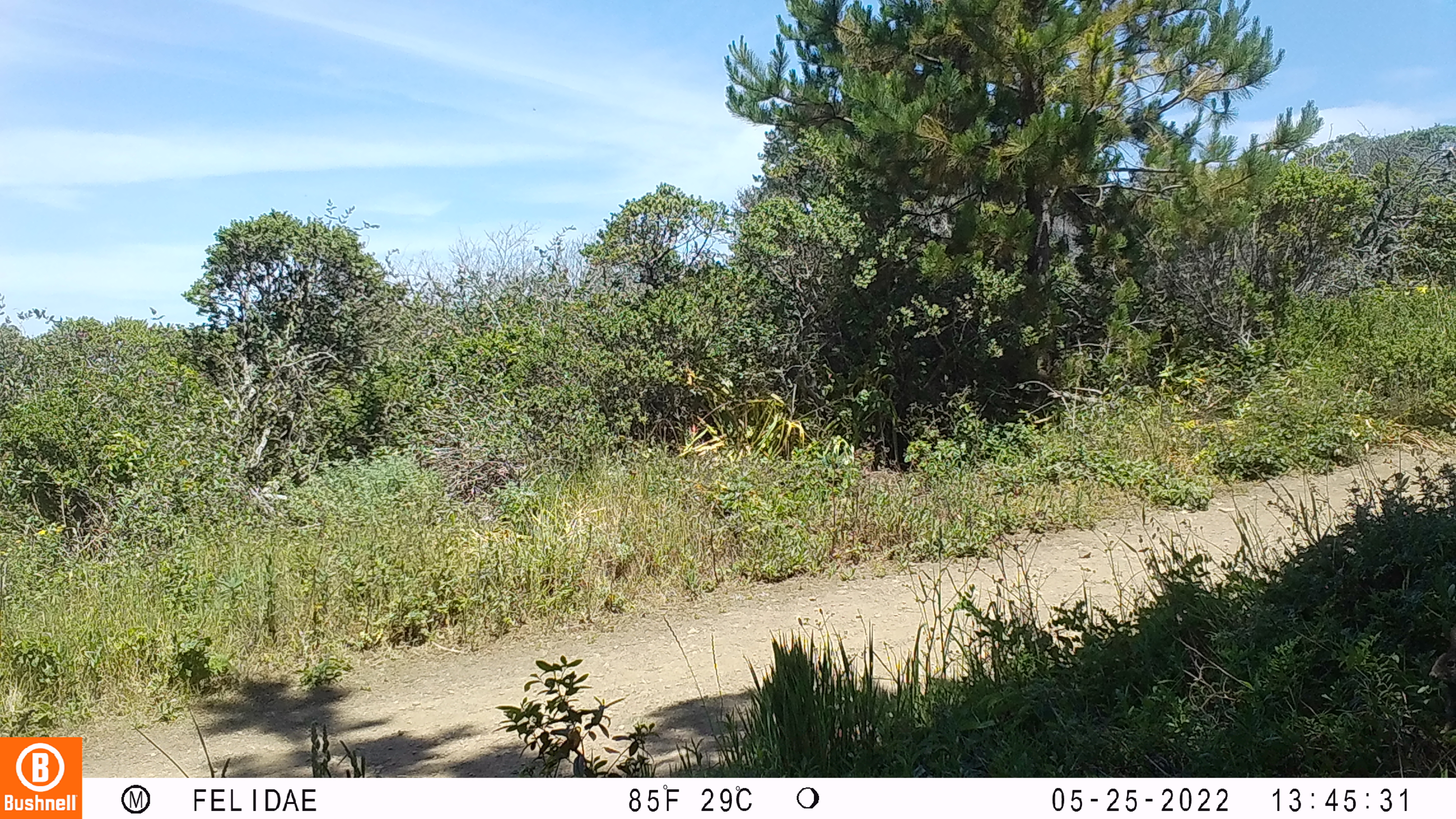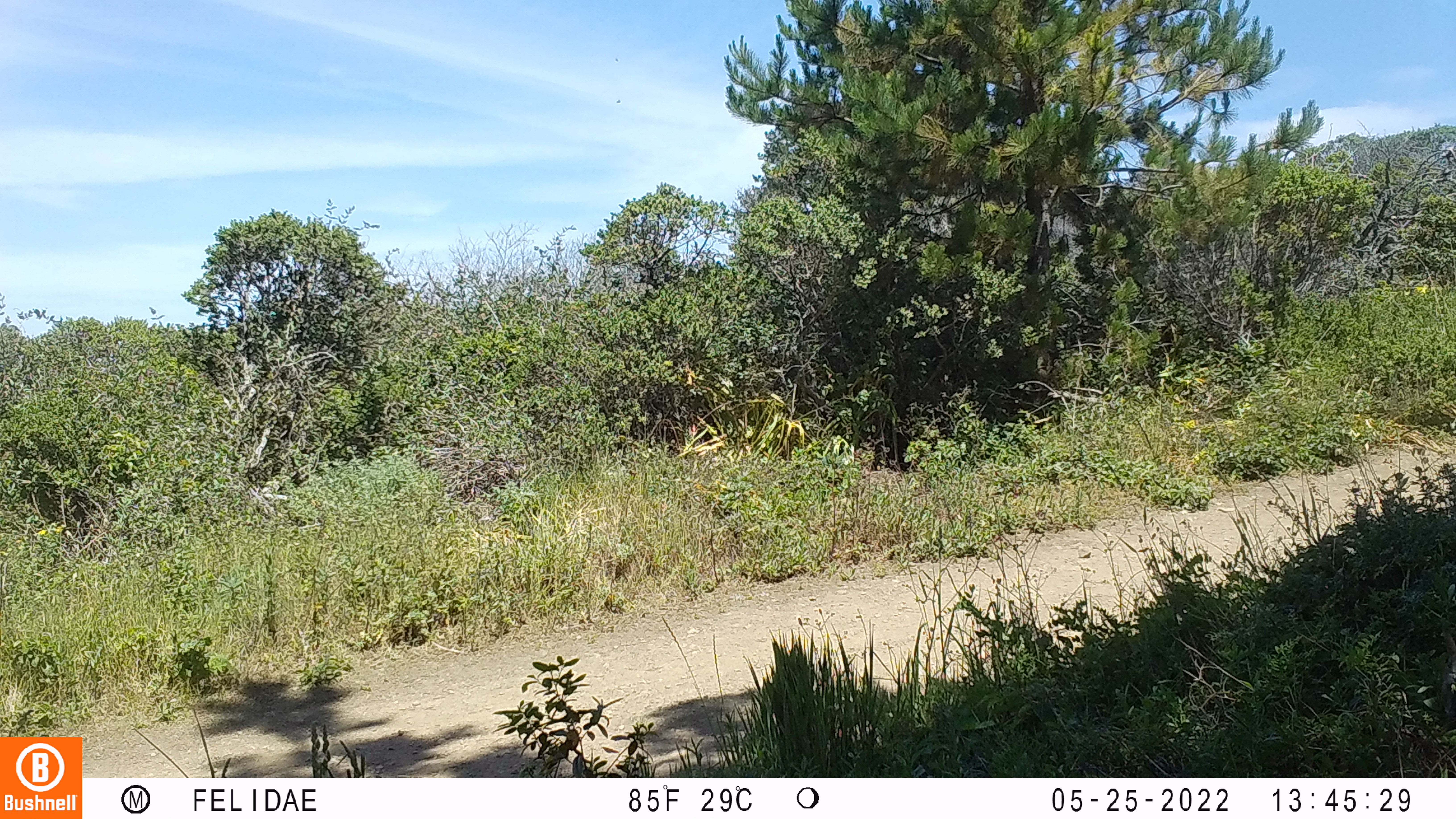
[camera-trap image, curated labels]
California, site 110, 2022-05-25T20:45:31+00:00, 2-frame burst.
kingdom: Animalia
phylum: Chordata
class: Mammalia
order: Lagomorpha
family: Leporidae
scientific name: Leporidae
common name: rabbit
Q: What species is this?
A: Rabbit (Leporidae).